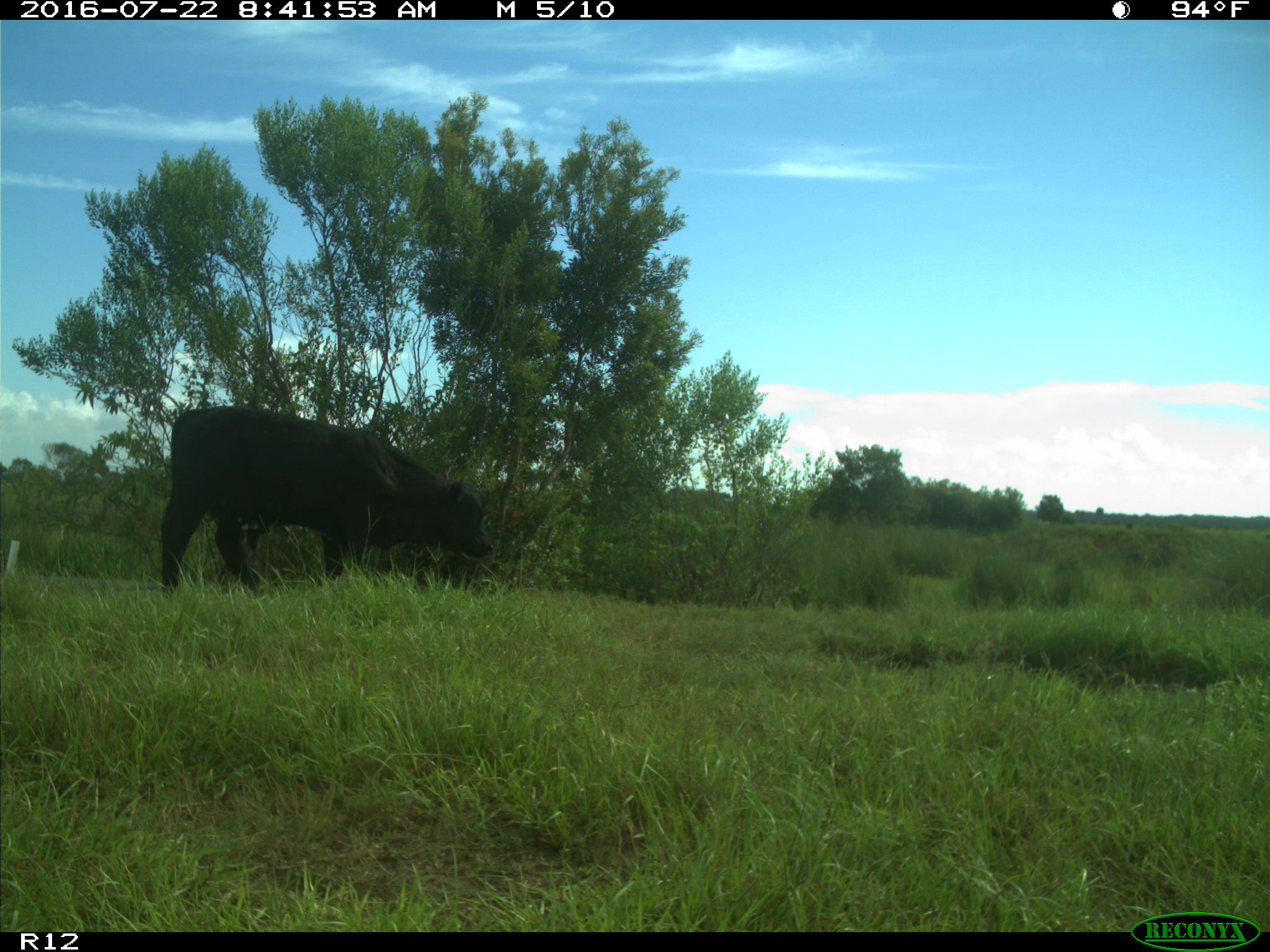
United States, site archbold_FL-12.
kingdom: Animalia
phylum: Chordata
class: Mammalia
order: Artiodactyla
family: Bovidae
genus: Bos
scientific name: Bos taurus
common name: domestic cow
Bos taurus (domestic cow).